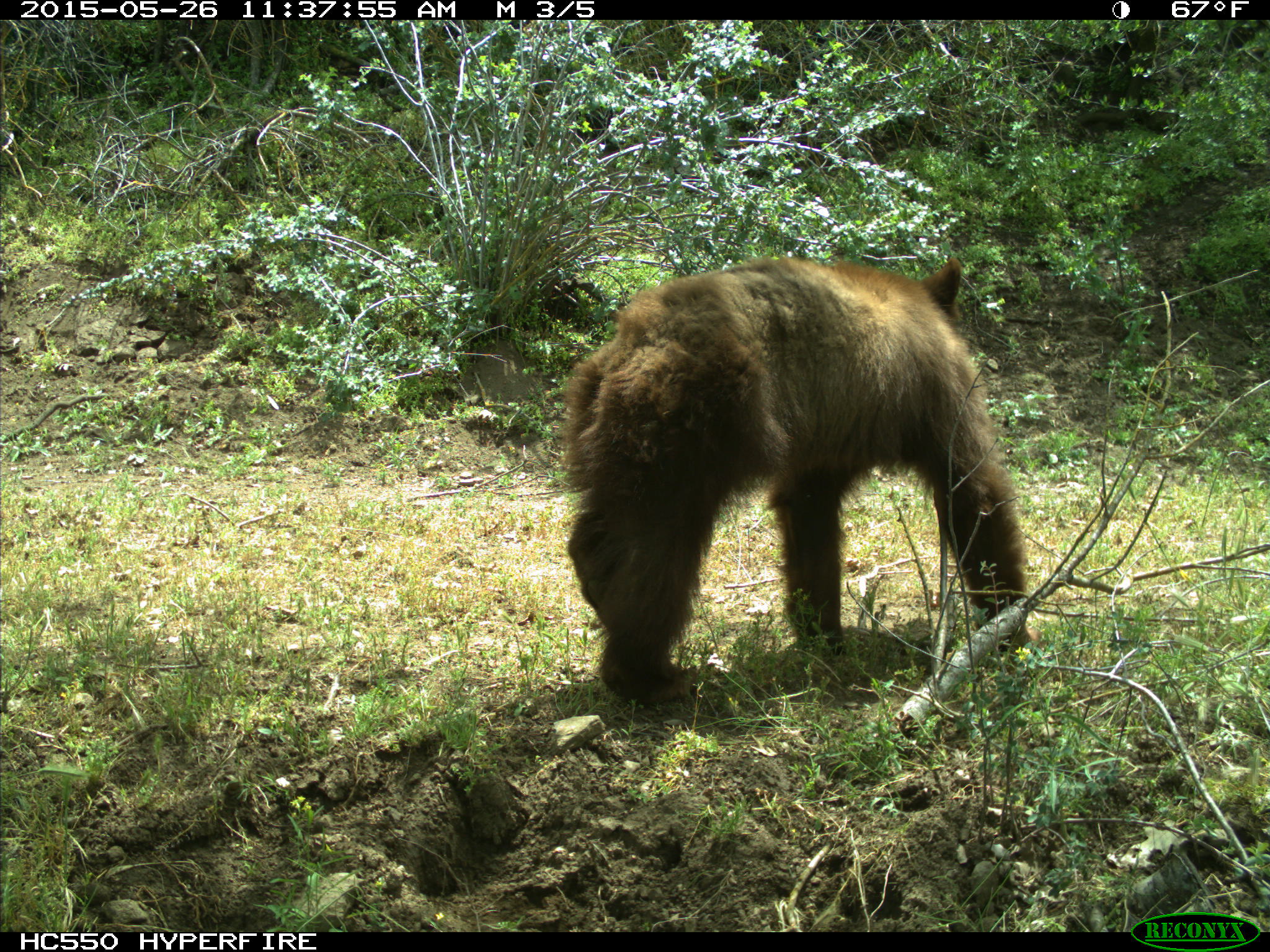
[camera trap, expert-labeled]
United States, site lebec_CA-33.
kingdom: Animalia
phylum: Chordata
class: Mammalia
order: Carnivora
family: Ursidae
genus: Ursus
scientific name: Ursus americanus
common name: american black bear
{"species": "Ursus americanus (american black bear)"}